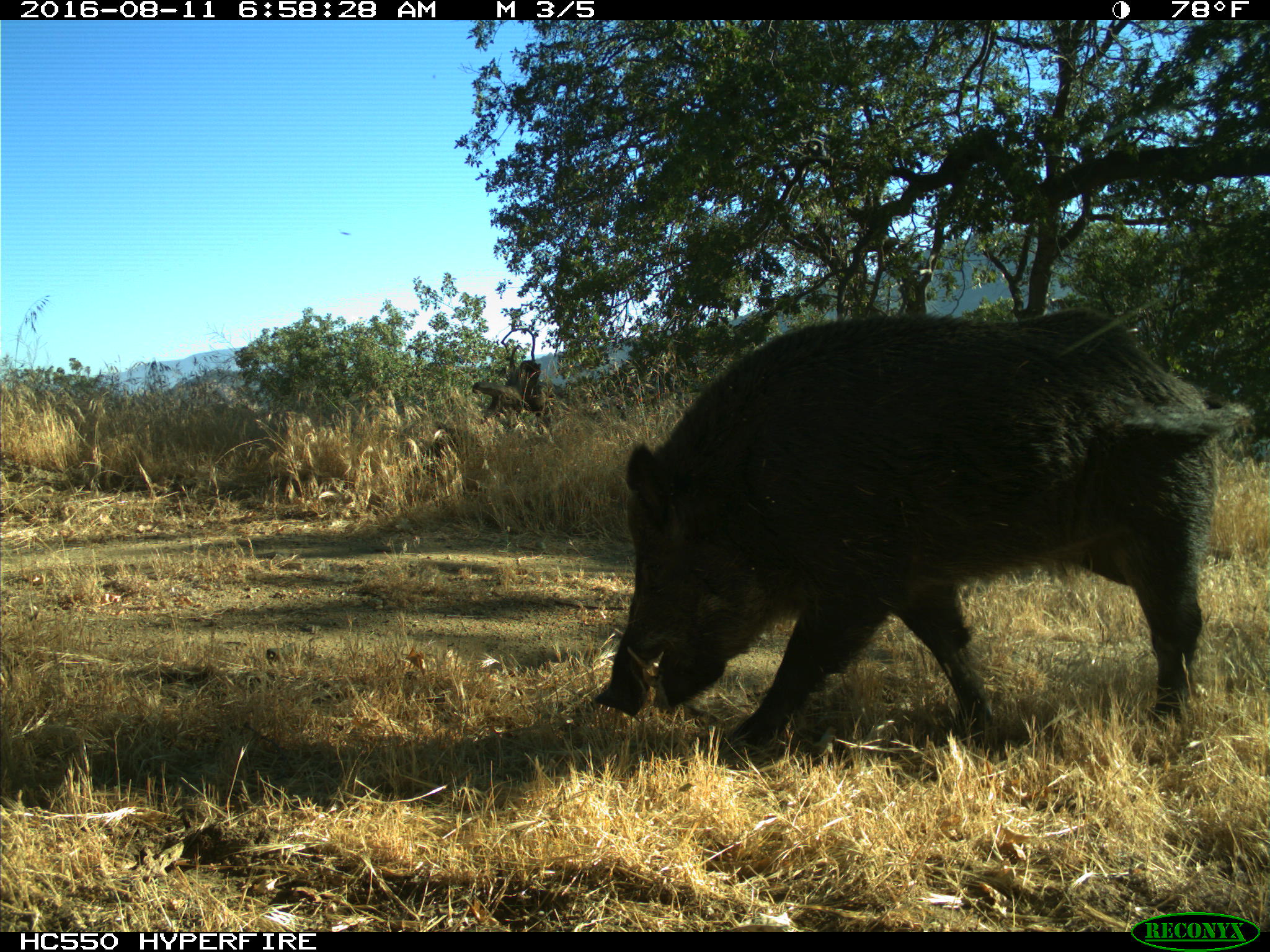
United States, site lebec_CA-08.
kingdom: Animalia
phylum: Chordata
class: Mammalia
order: Artiodactyla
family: Suidae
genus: Sus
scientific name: Sus scrofa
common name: wild boar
Sus scrofa (wild boar).